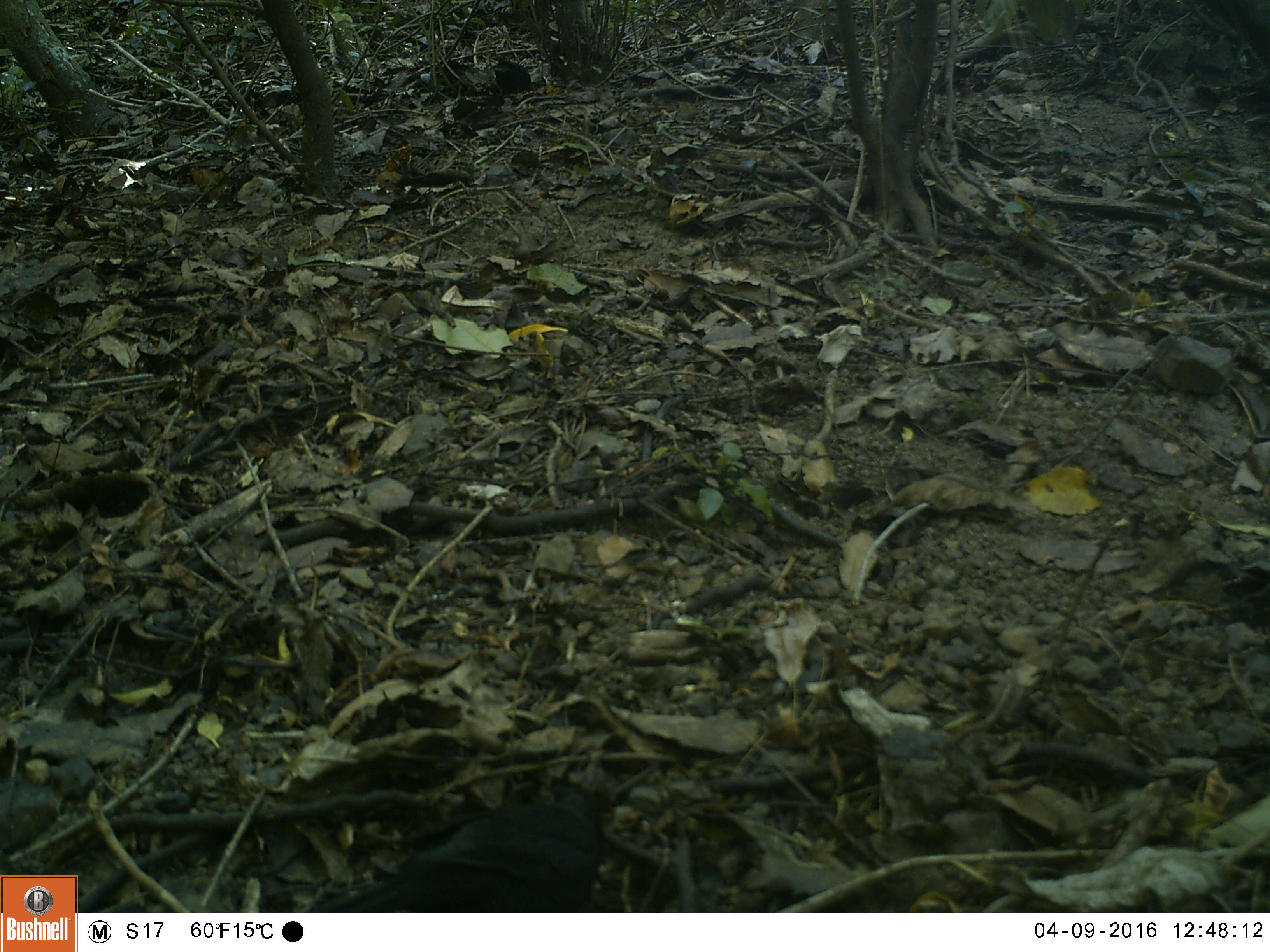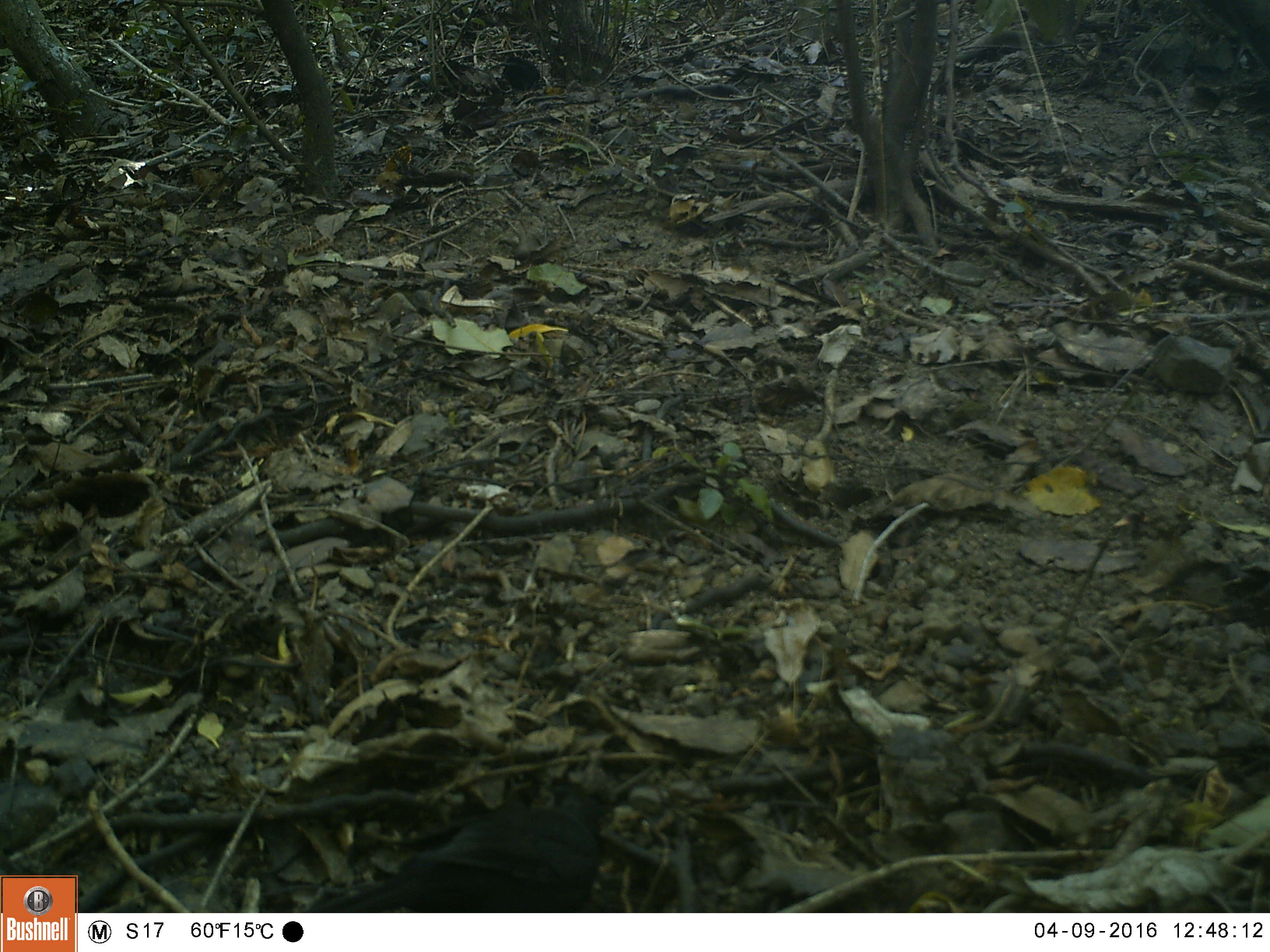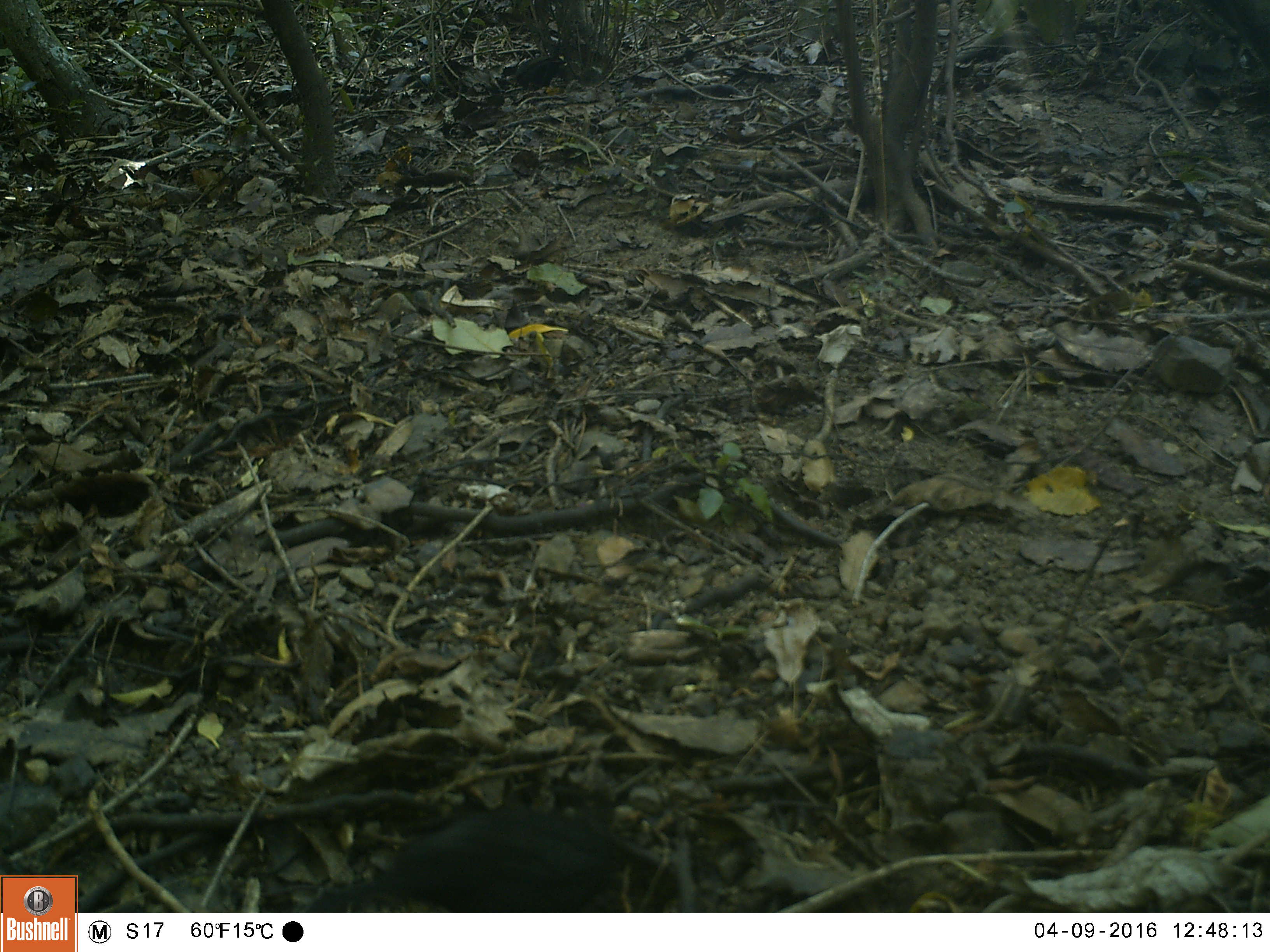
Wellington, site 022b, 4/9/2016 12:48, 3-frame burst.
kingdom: Animalia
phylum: Chordata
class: Aves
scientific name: Aves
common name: bird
Bird (Aves).